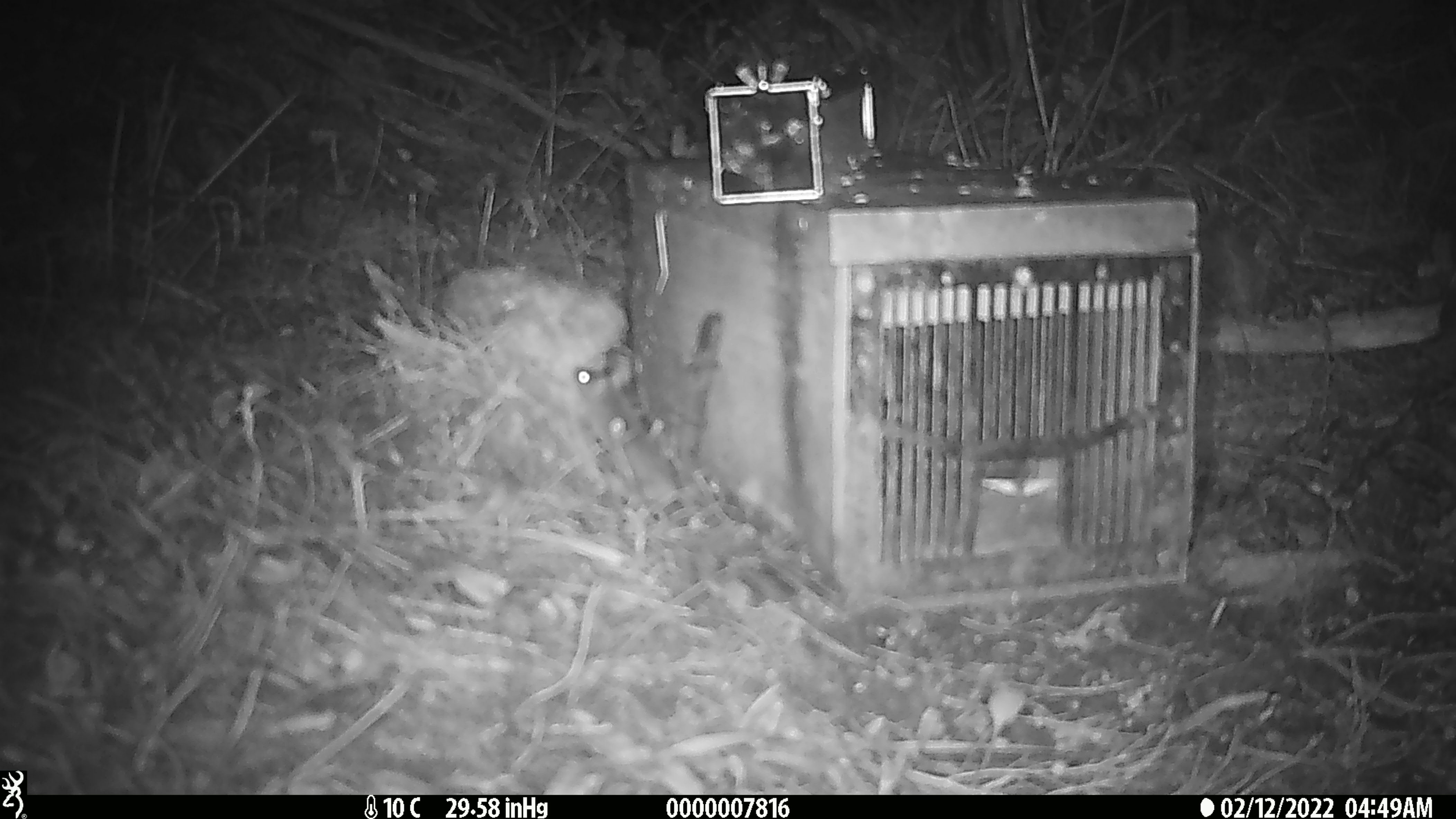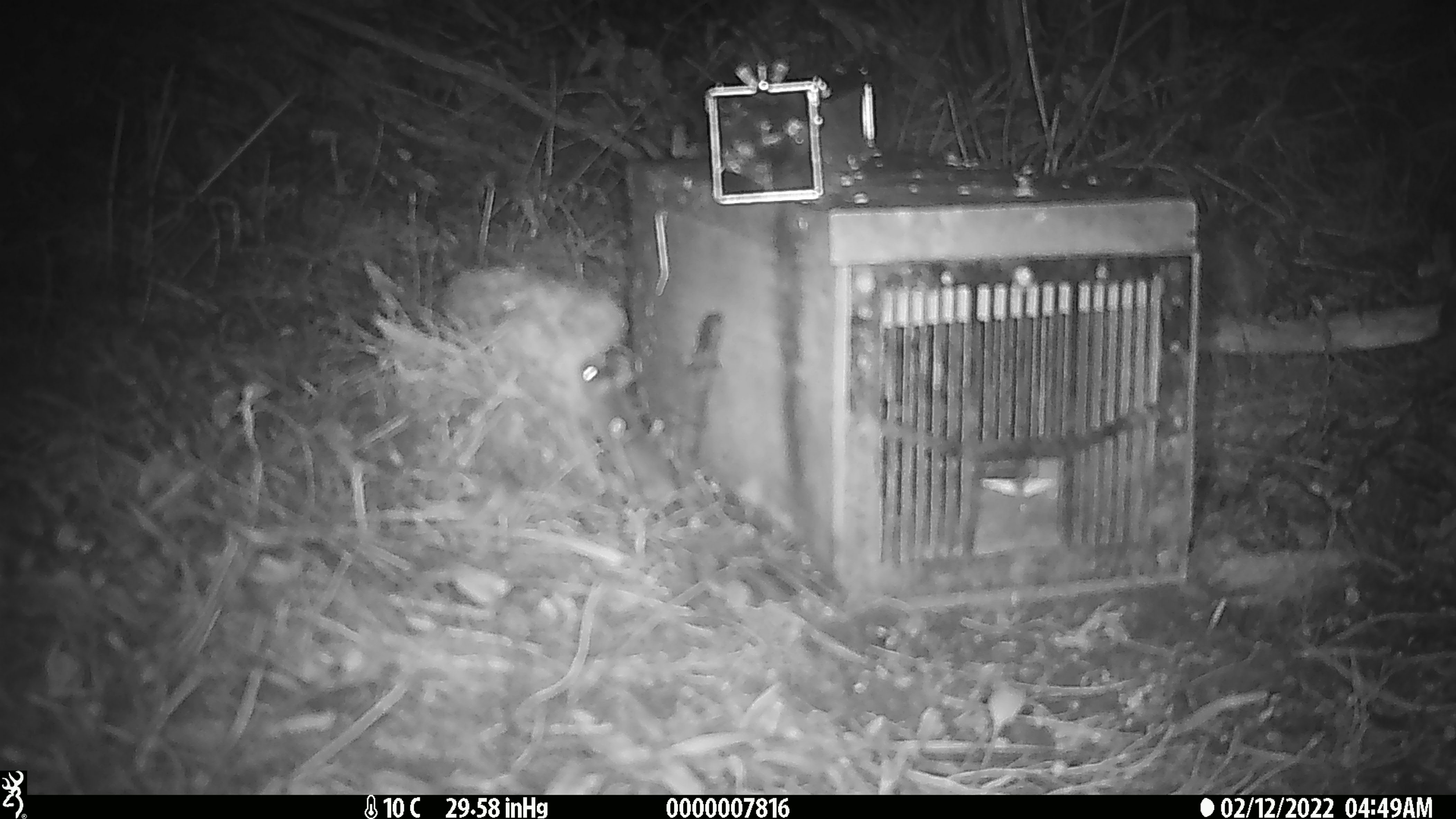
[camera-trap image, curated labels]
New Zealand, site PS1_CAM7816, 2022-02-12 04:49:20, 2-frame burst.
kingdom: Animalia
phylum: Chordata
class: Mammalia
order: Rodentia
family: Muridae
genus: Mus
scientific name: Mus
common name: mouse